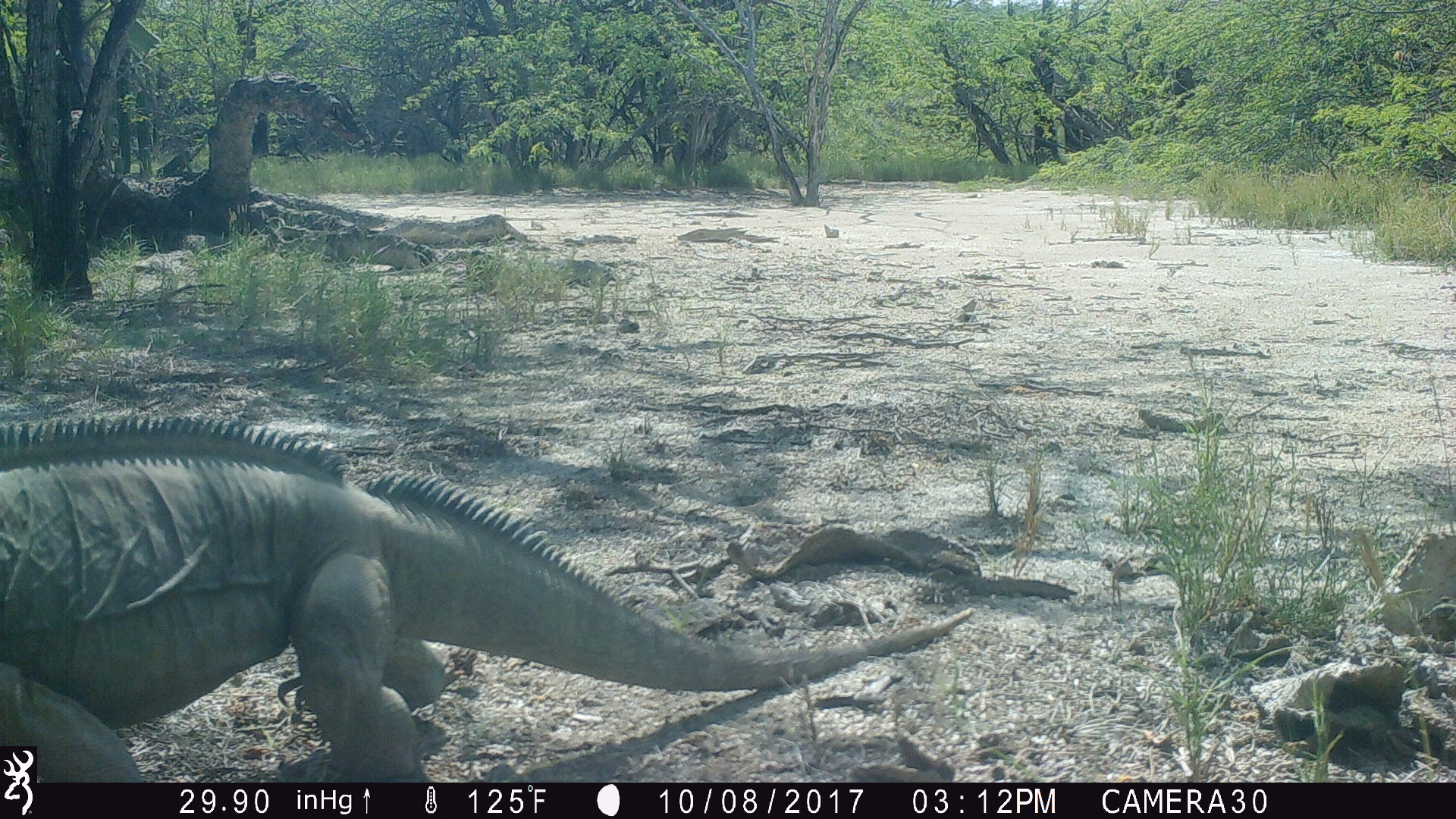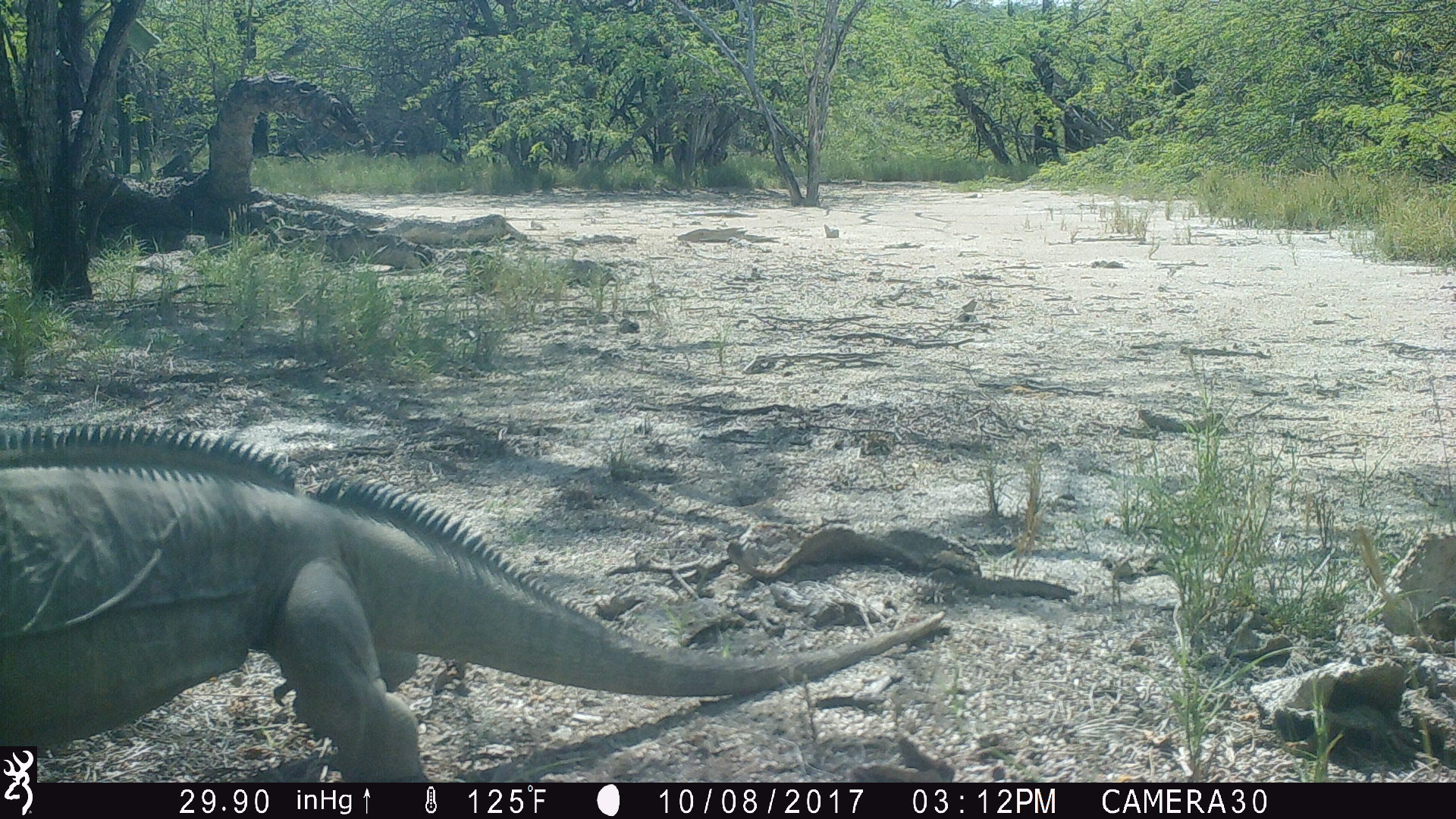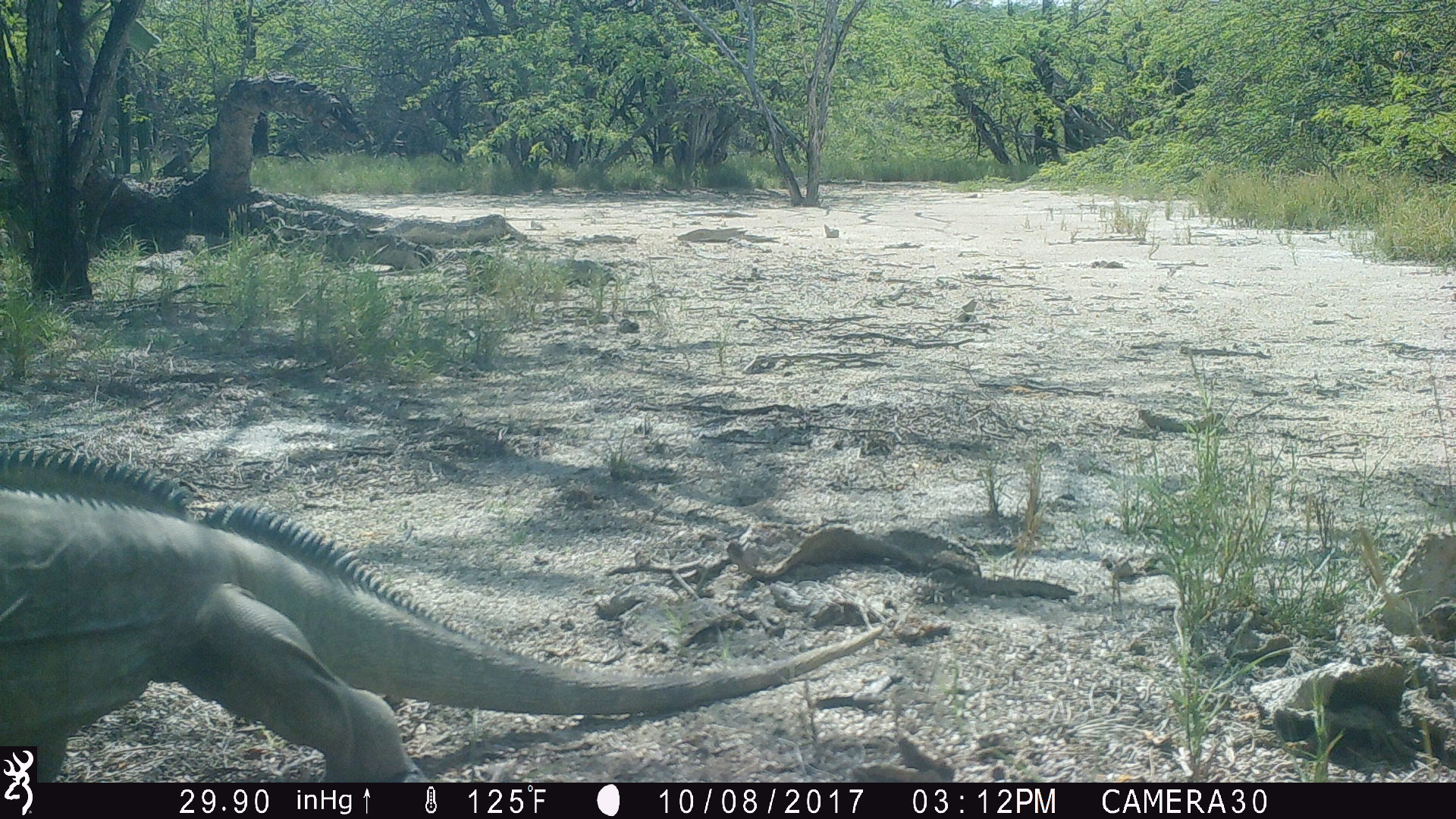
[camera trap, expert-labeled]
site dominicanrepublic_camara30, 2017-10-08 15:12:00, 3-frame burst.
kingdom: Animalia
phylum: Chordata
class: Reptilia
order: Squamata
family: Iguanidae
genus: Iguana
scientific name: Iguana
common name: typical iguanas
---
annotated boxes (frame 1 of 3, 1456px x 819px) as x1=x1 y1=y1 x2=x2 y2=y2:
iguana: x1=1 y1=413 x2=988 y2=756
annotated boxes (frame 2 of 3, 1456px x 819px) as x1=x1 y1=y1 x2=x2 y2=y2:
iguana: x1=0 y1=415 x2=962 y2=782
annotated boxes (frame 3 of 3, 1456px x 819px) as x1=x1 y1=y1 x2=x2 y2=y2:
iguana: x1=0 y1=416 x2=887 y2=741